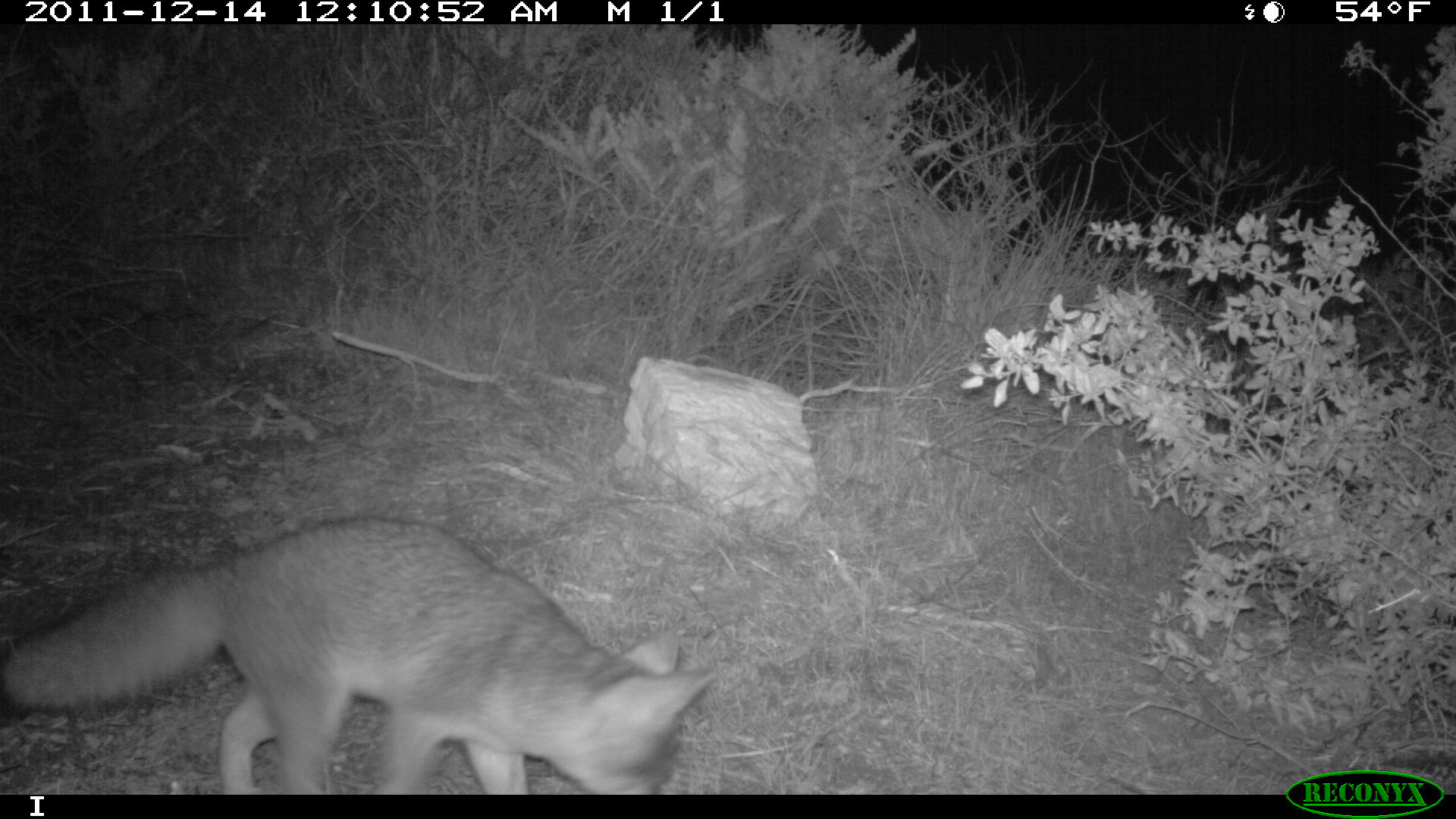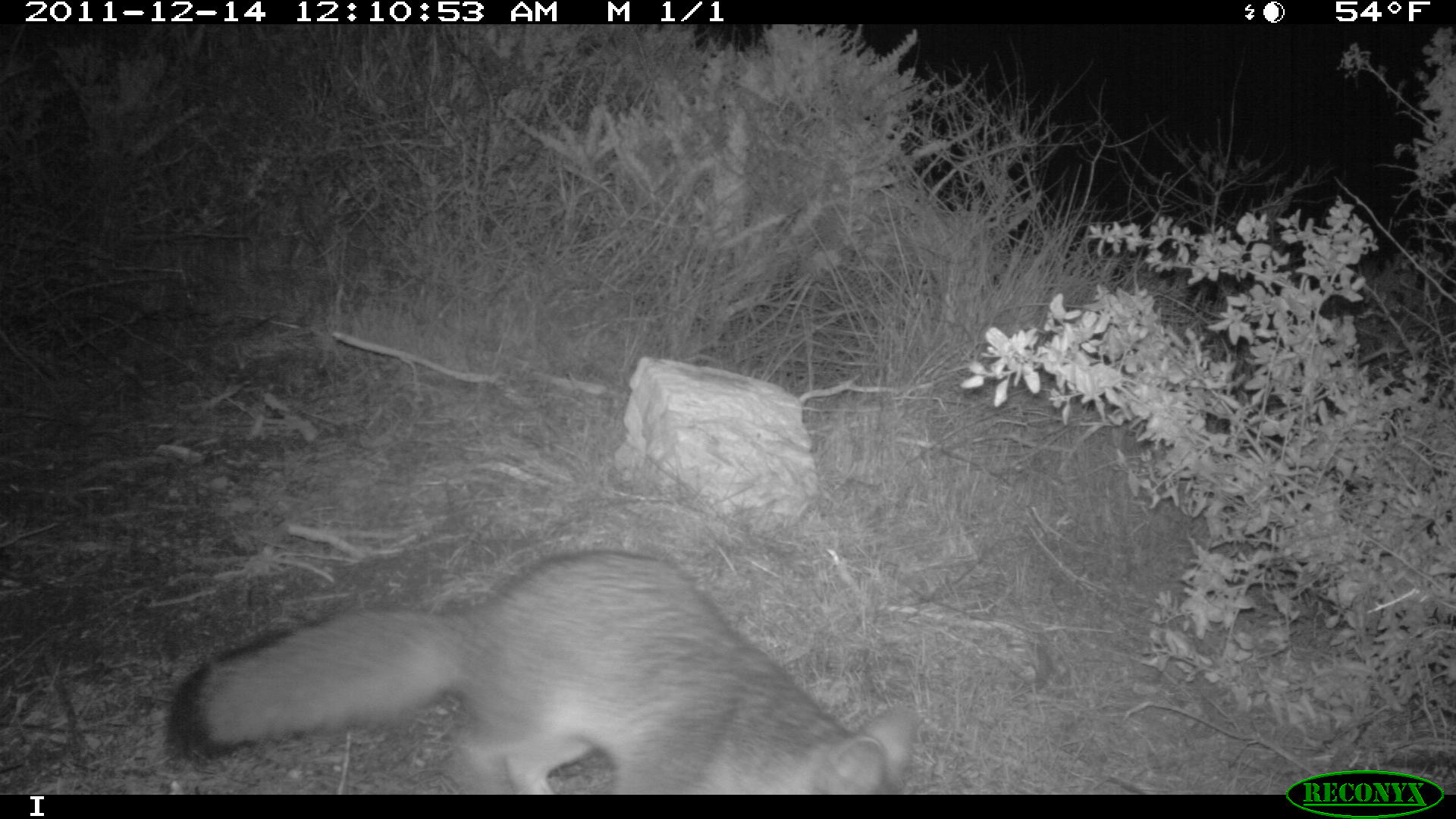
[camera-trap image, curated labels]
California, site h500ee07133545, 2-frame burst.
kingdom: Animalia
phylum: Chordata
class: Mammalia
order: Carnivora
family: Canidae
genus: Urocyon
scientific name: Urocyon littoralis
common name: island fox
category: fox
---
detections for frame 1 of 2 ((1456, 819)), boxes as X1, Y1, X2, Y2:
fox: 0, 513, 717, 794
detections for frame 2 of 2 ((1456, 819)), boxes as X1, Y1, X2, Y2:
fox: 165, 548, 921, 792